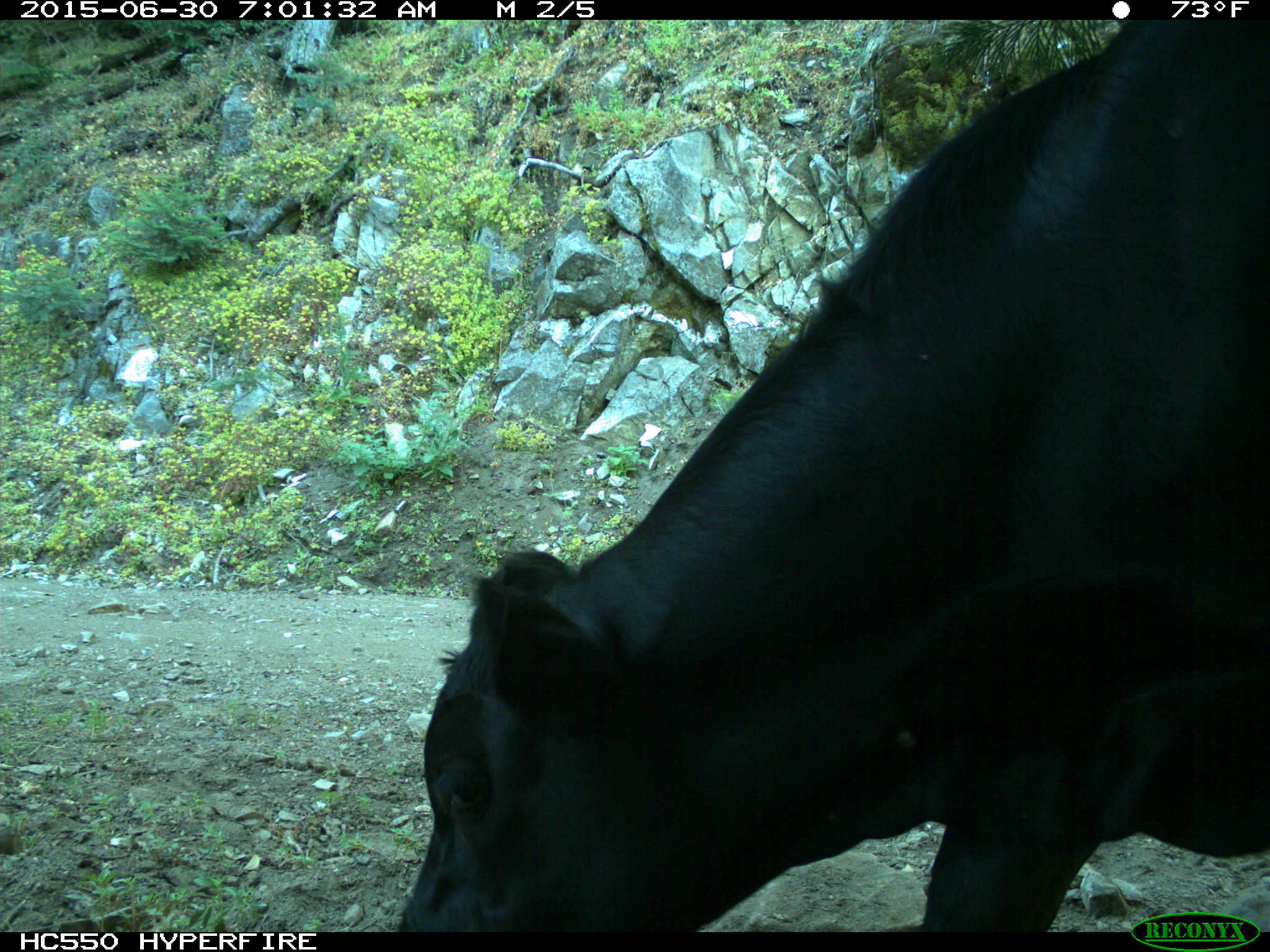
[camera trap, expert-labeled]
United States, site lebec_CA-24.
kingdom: Animalia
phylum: Chordata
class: Mammalia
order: Artiodactyla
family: Bovidae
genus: Bos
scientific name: Bos taurus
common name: domestic cow